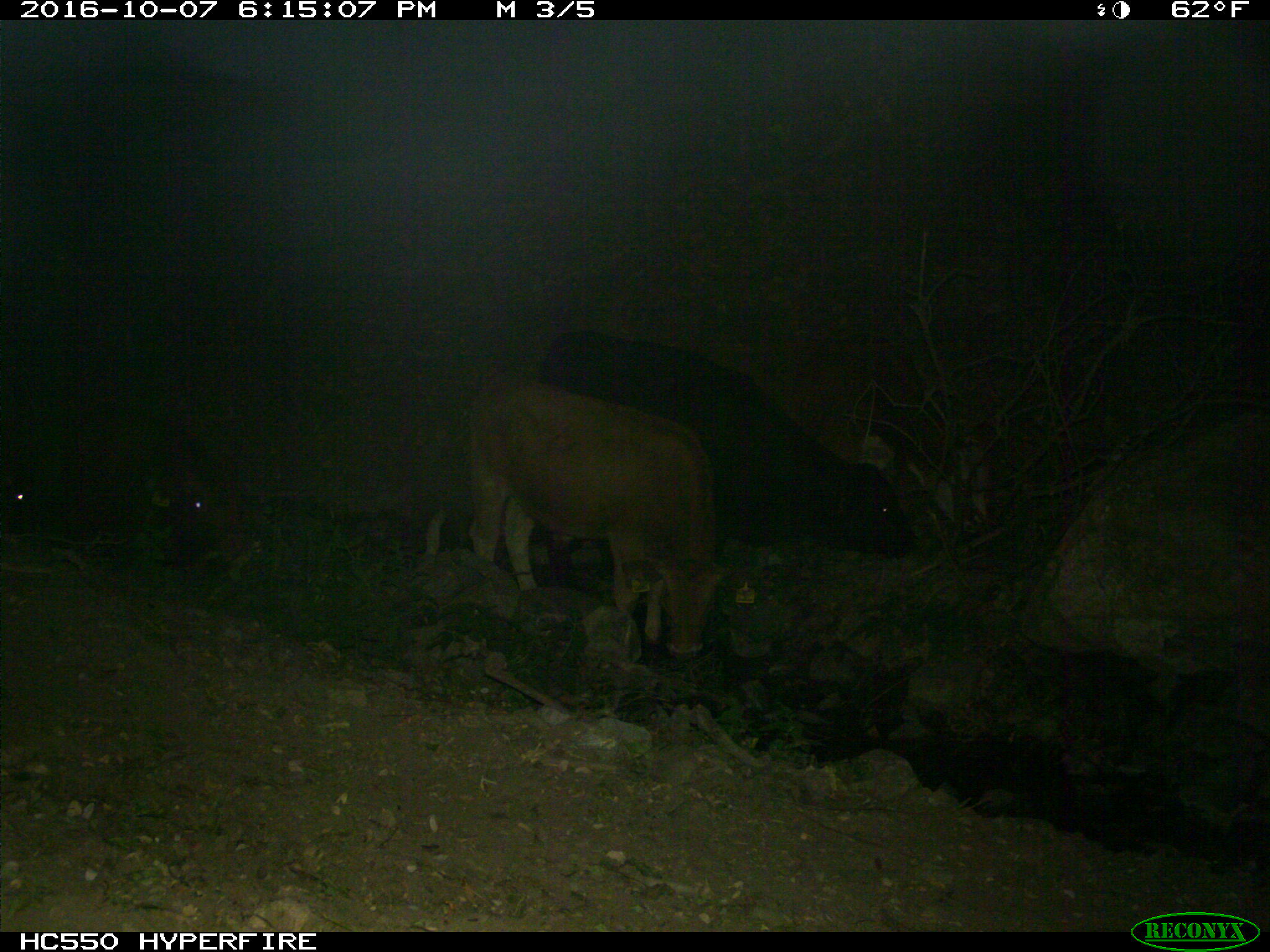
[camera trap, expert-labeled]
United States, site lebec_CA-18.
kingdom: Animalia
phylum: Chordata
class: Mammalia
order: Artiodactyla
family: Bovidae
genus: Bos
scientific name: Bos taurus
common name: domestic cow